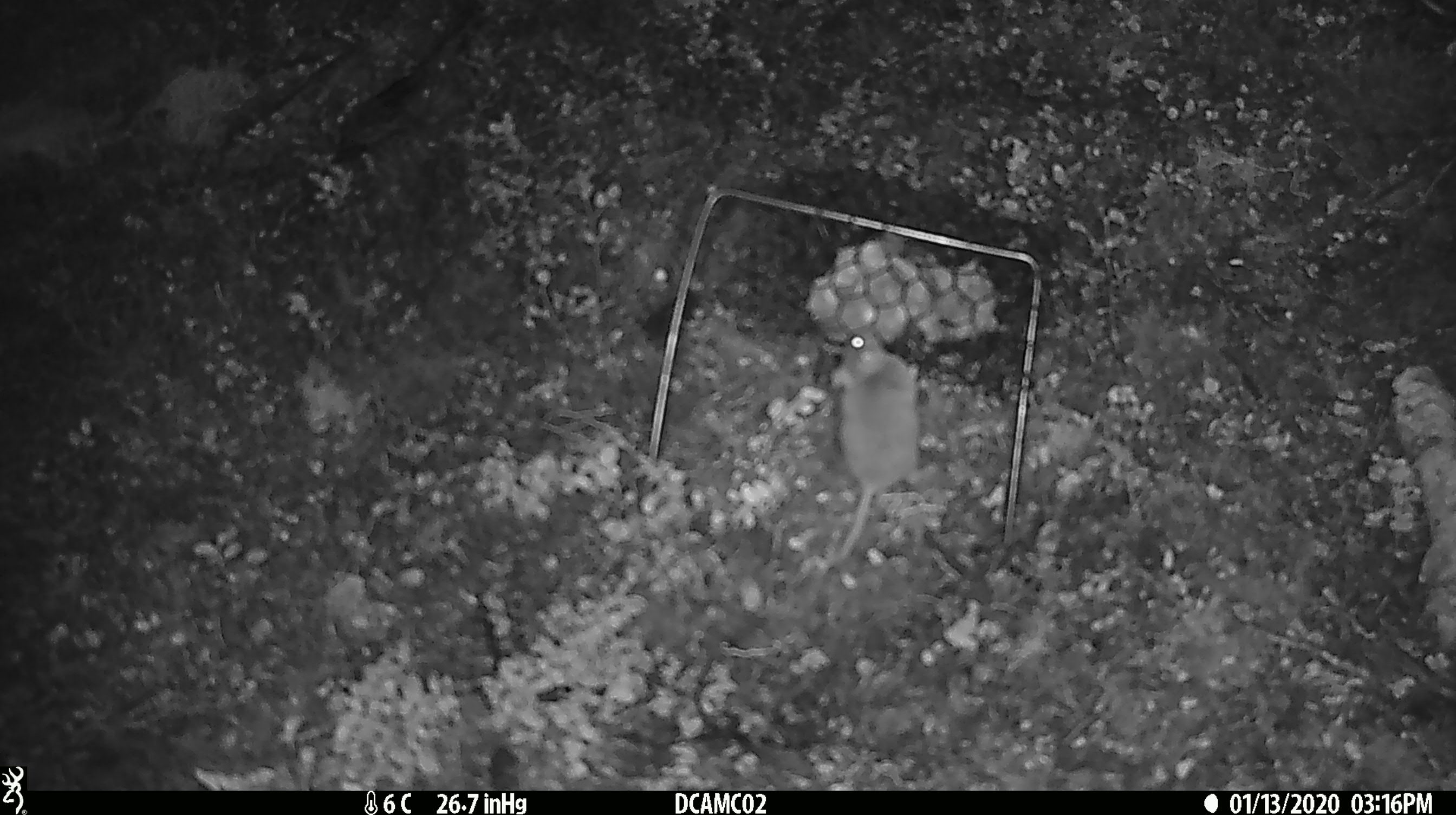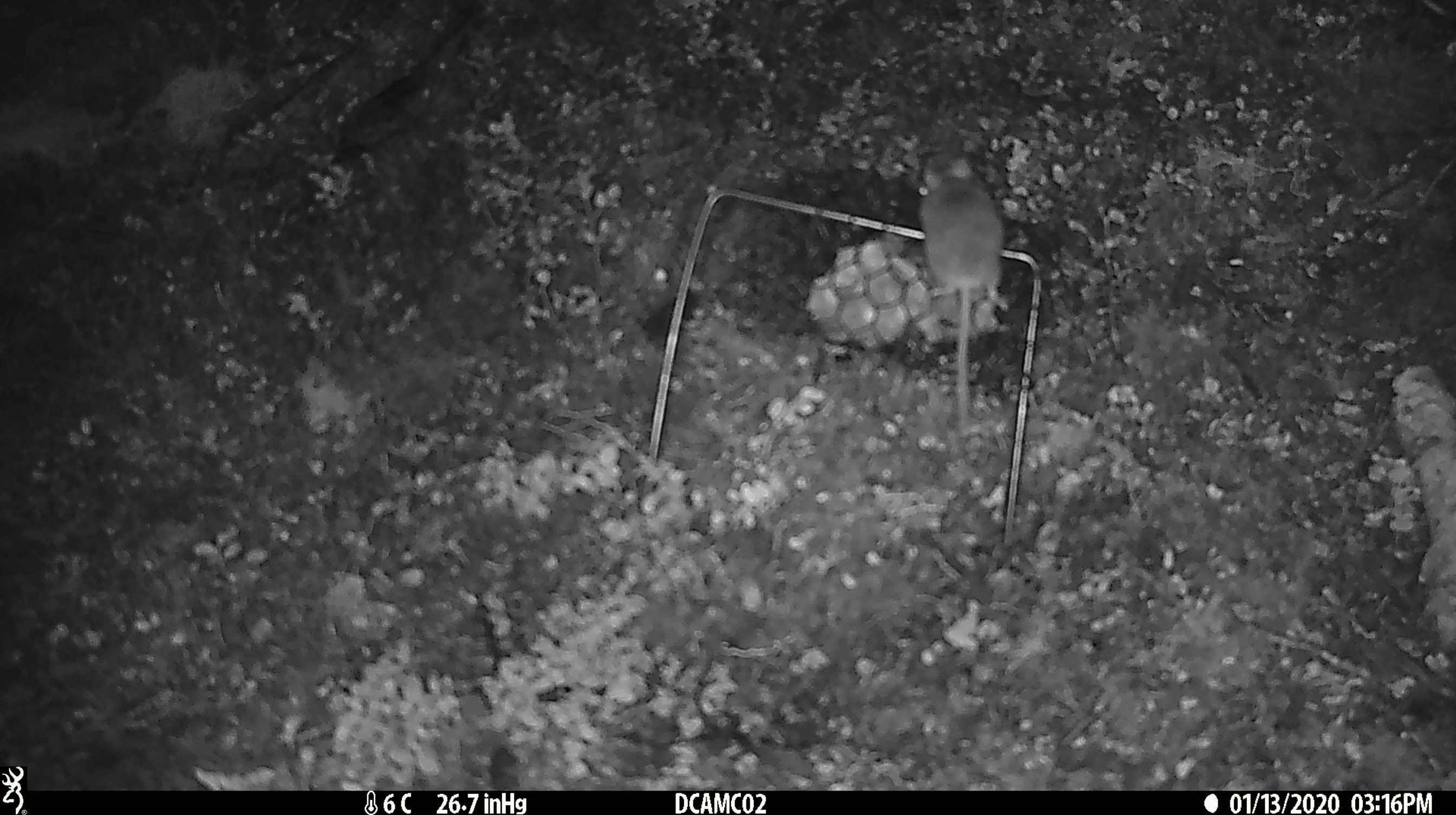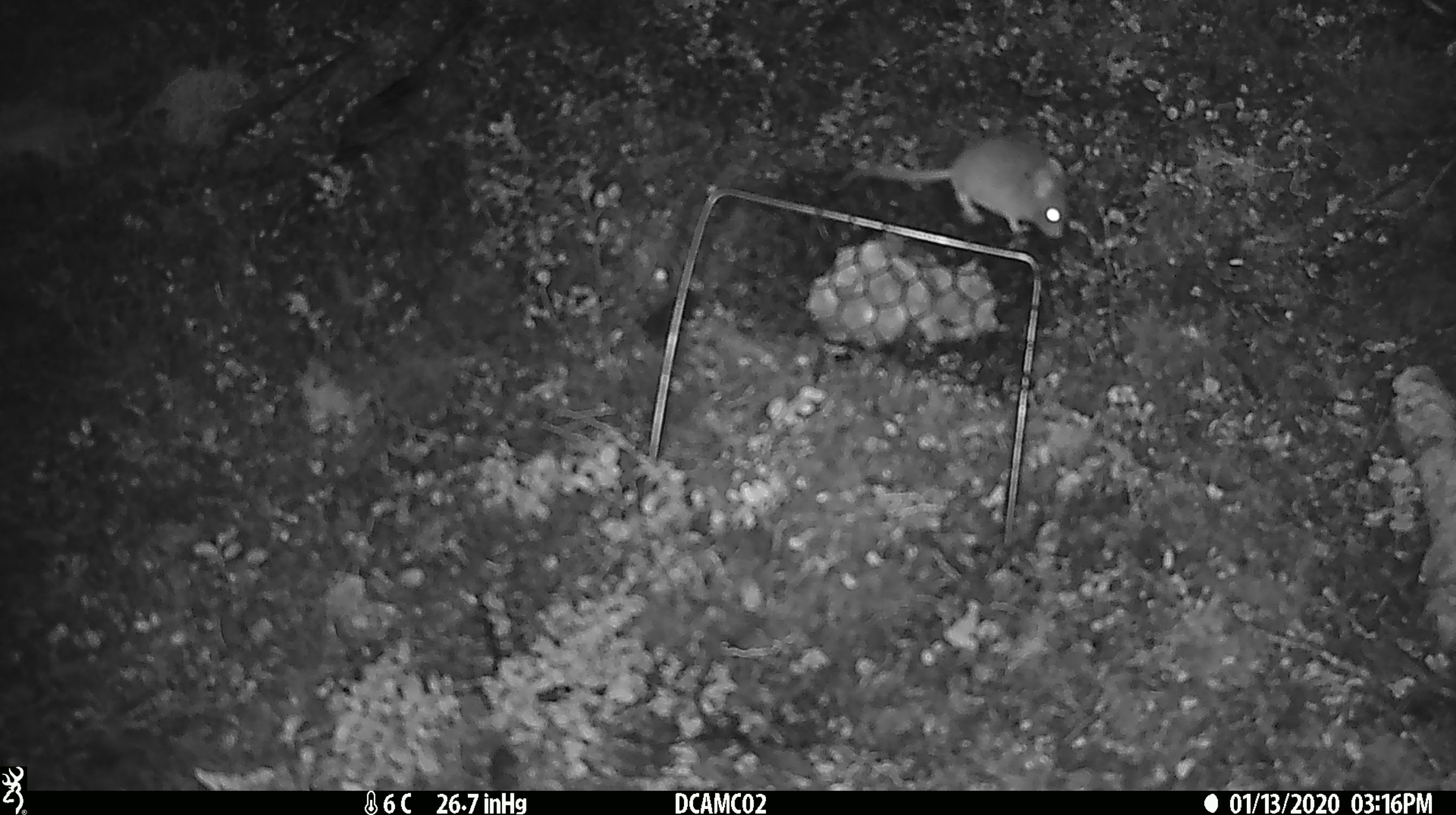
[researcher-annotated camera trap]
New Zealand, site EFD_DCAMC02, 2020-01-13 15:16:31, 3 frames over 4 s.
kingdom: Animalia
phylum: Chordata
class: Mammalia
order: Rodentia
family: Muridae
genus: Mus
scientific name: Mus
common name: mouse